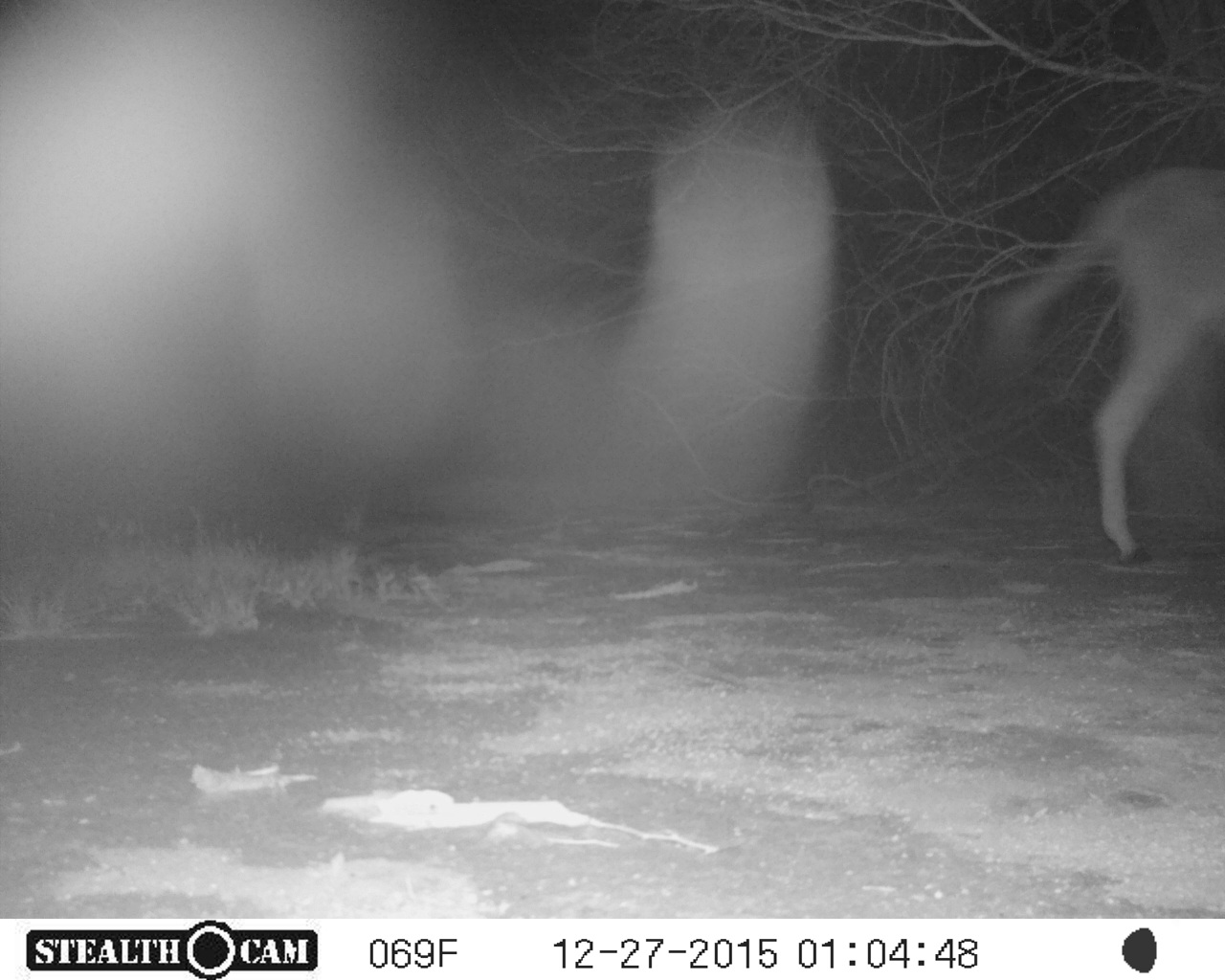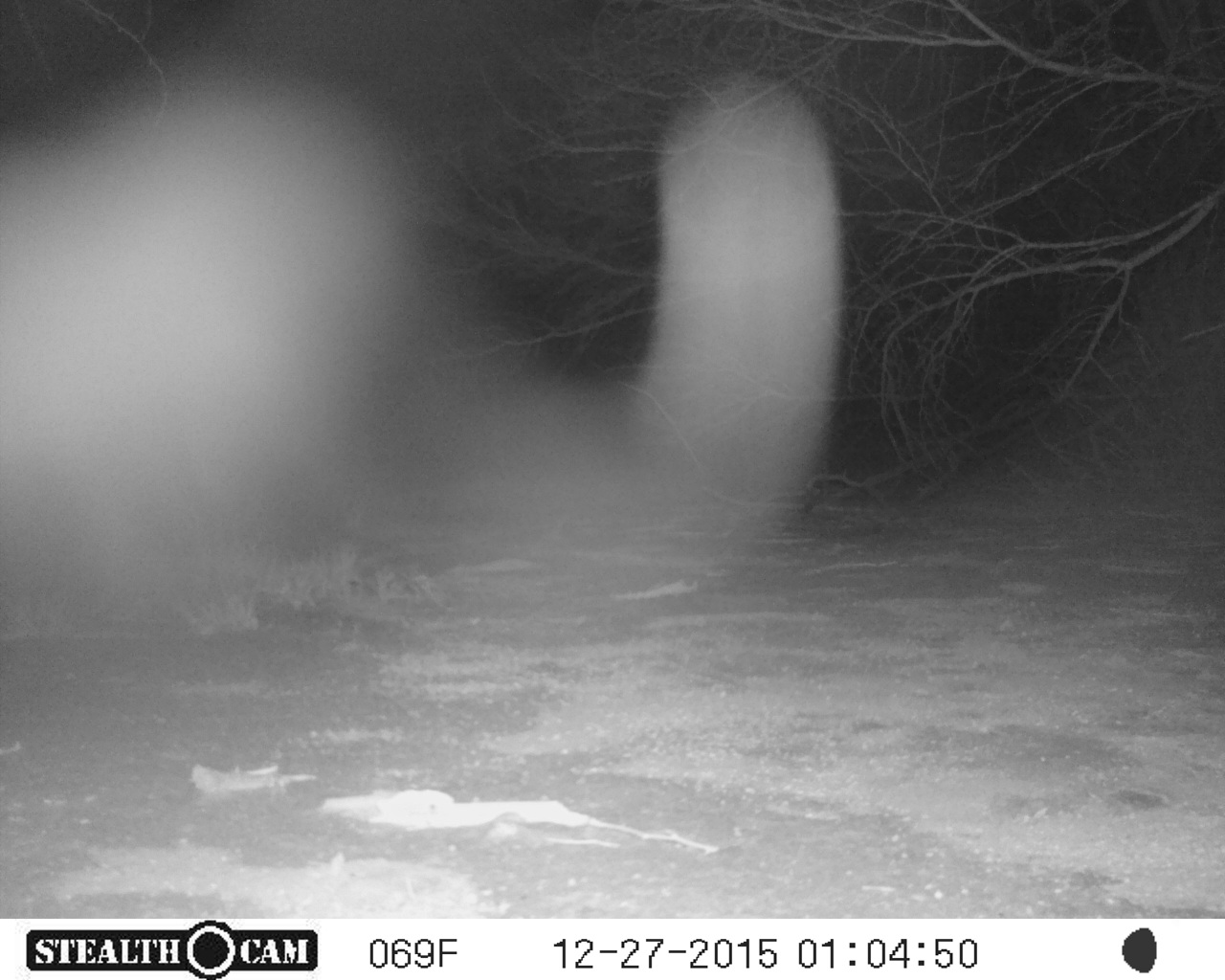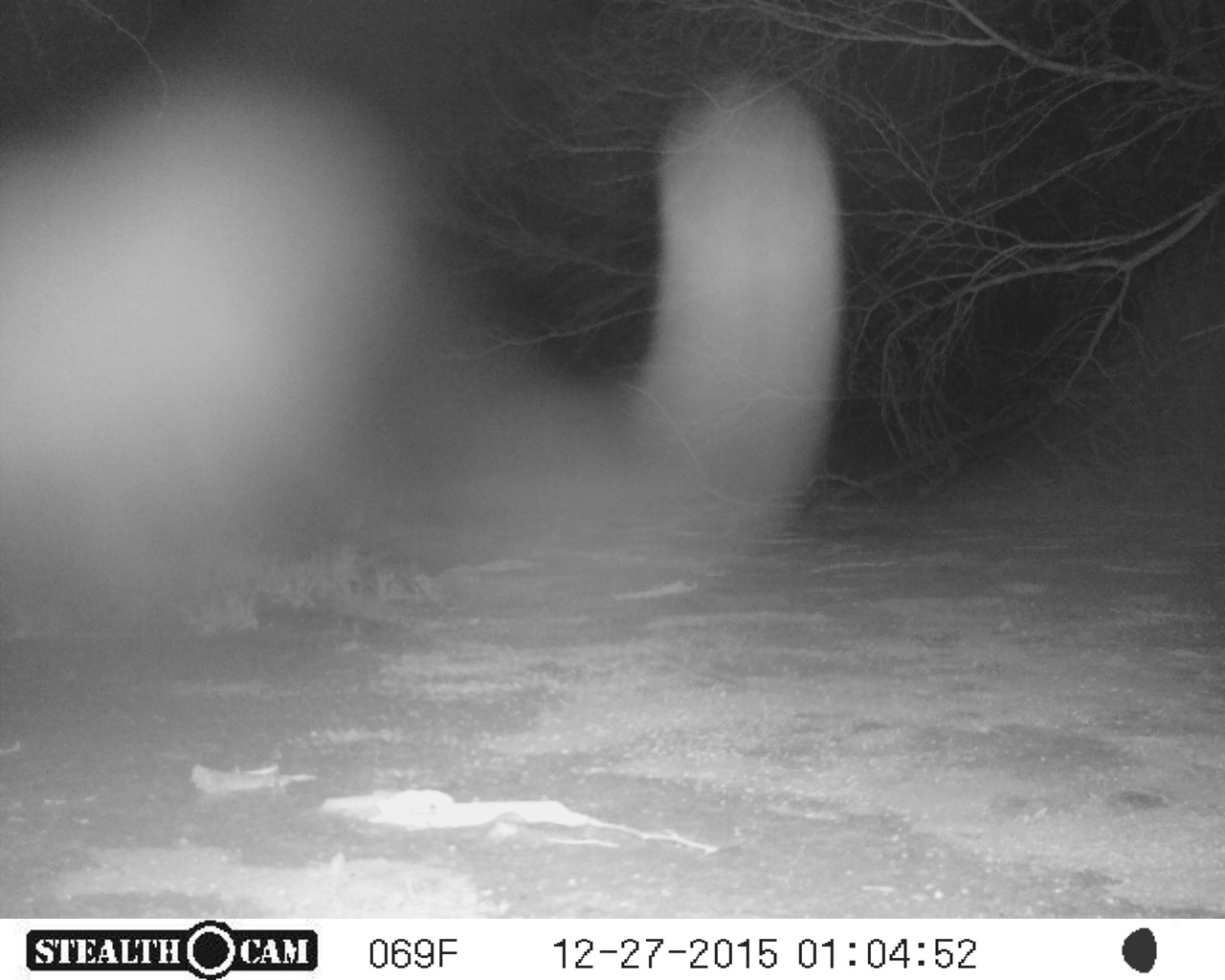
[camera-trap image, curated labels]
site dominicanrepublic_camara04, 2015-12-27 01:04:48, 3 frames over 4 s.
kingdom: Animalia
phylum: Chordata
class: Mammalia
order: Perissodactyla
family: Equidae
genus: Equus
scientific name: Equus asinus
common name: donkey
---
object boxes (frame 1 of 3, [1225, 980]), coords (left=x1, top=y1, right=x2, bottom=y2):
donkey: (left=971, top=162, right=1225, bottom=561)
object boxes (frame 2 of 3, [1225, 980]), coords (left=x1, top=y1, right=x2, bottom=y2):
unknown: (left=0, top=42, right=855, bottom=701)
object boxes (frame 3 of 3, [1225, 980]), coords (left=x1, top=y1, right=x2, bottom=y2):
unknown: (left=0, top=58, right=860, bottom=674)